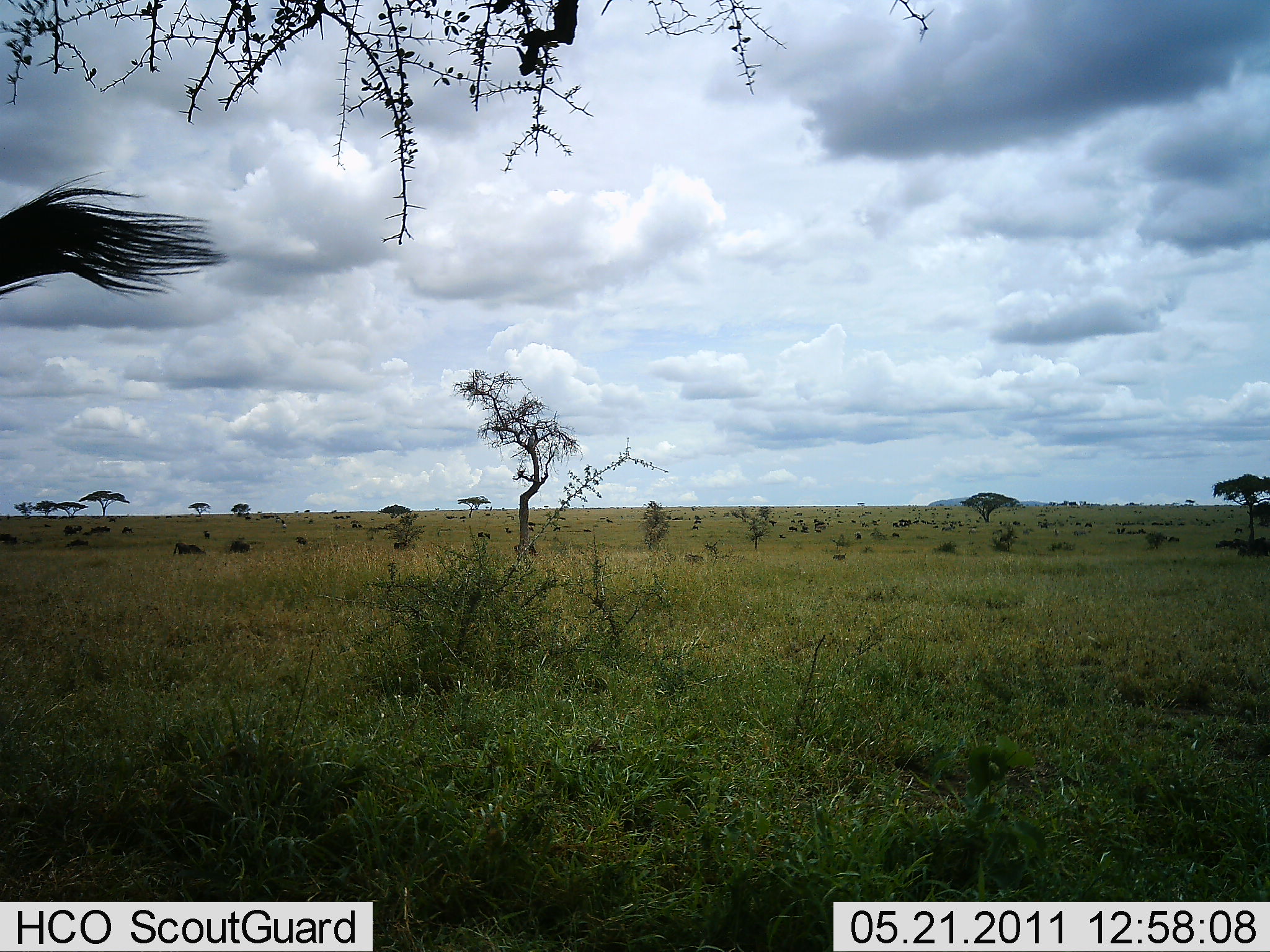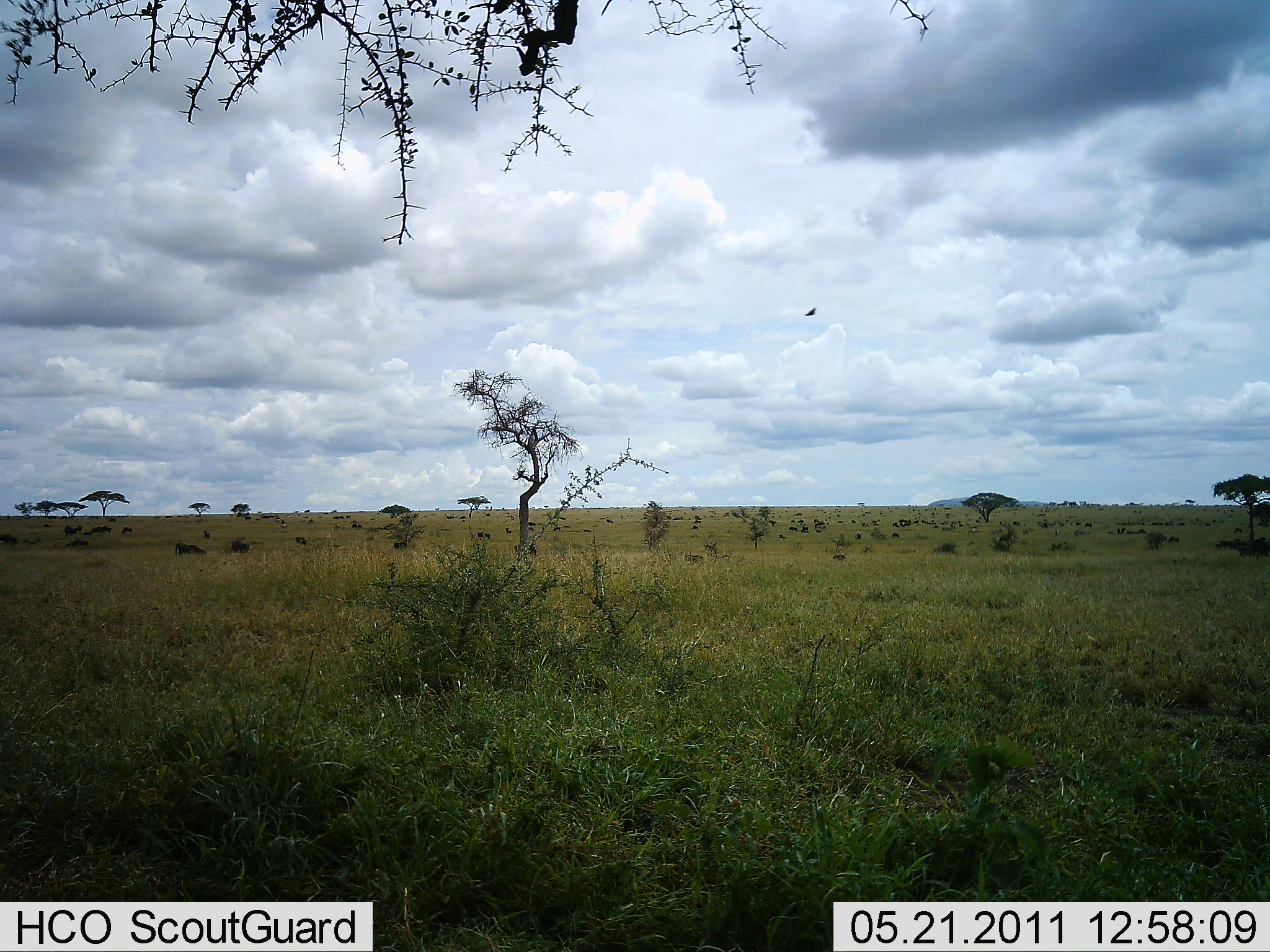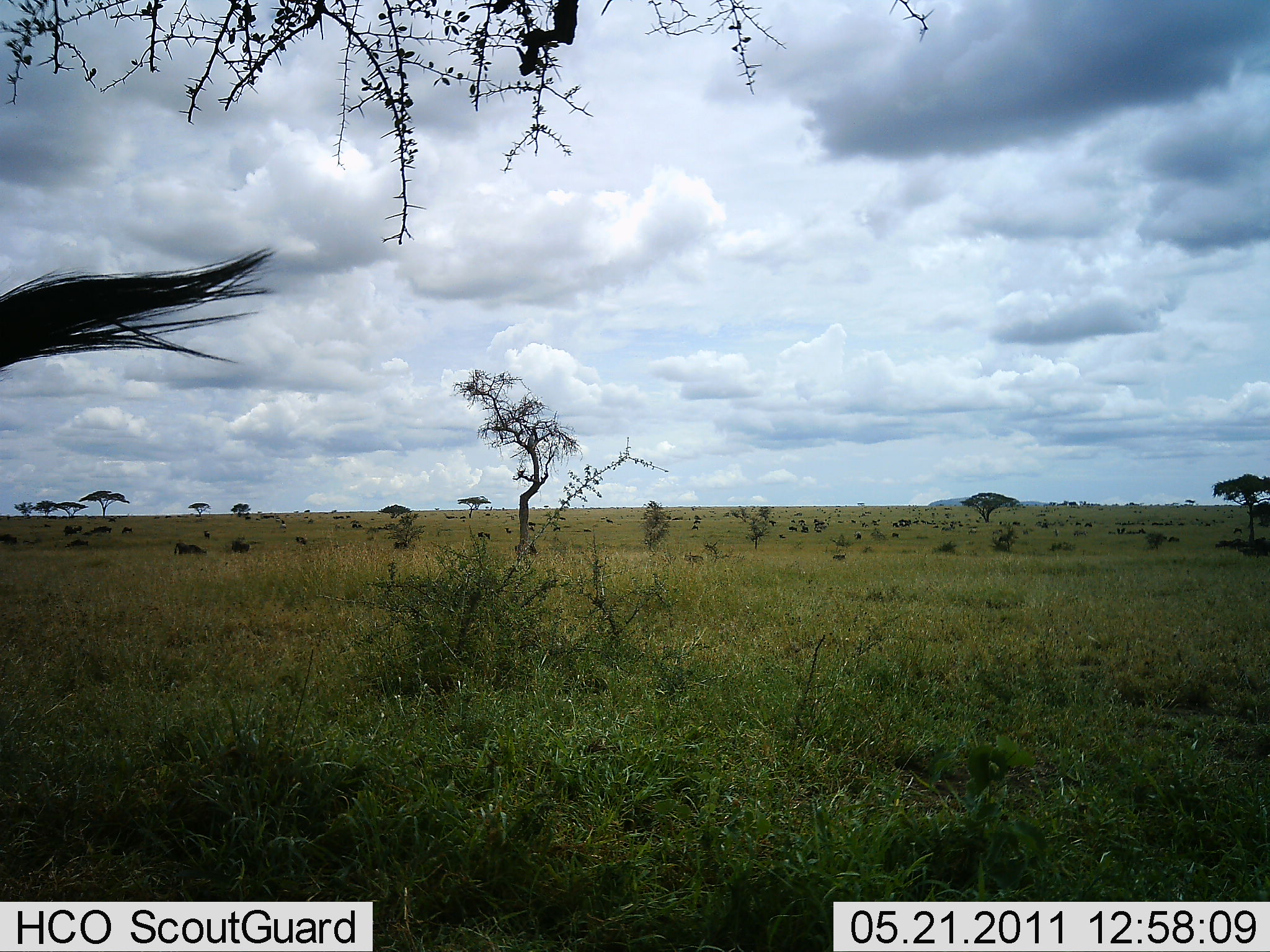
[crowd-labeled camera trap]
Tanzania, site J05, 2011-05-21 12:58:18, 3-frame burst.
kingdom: Animalia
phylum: Chordata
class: Mammalia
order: Artiodactyla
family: Bovidae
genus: Connochaetes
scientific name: Connochaetes taurinus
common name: blue wildebeest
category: wildebeest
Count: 1.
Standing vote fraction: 45%.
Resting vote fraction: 0%.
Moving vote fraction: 45%.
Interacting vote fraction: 0%.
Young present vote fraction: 0%.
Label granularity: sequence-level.